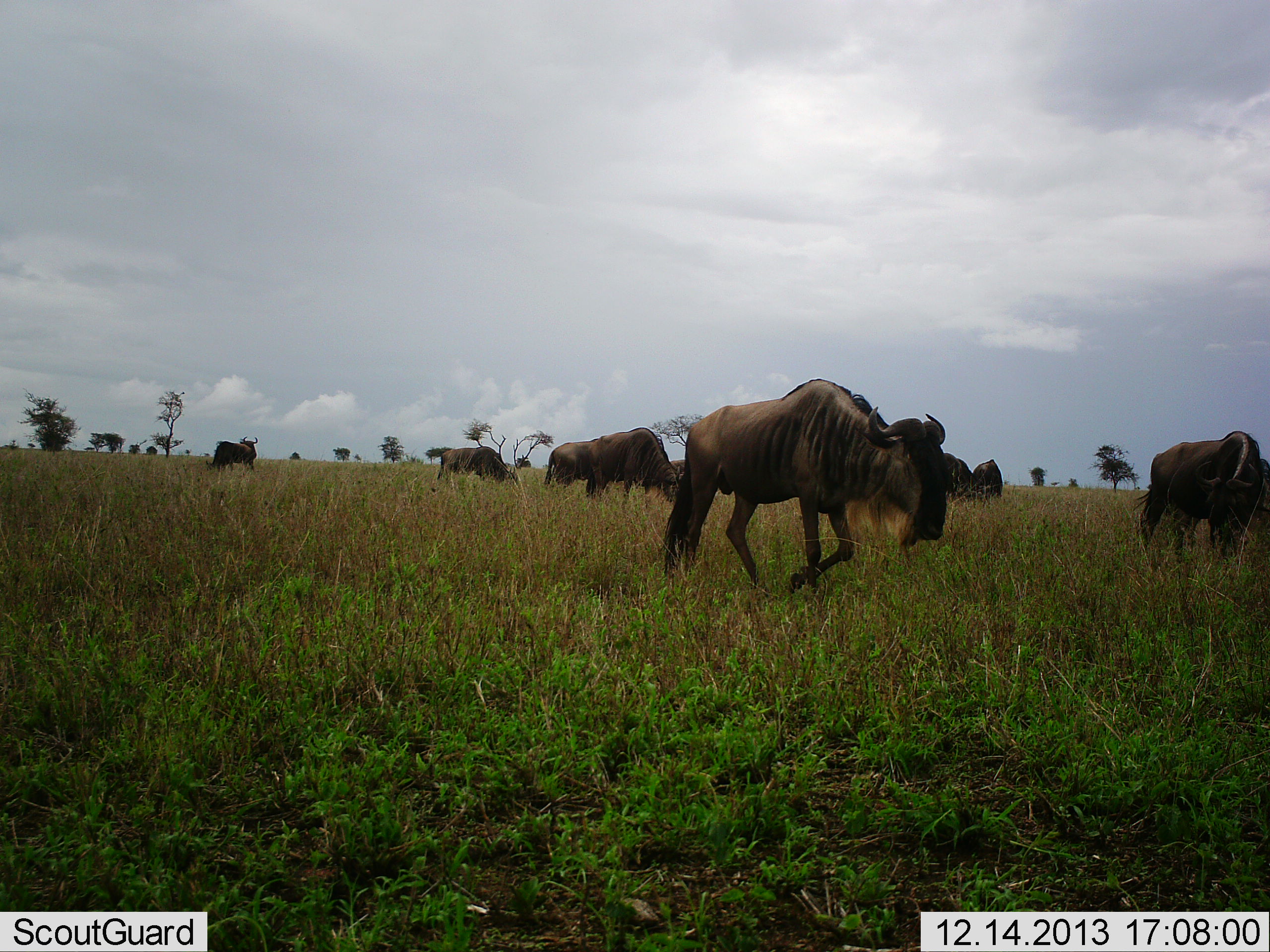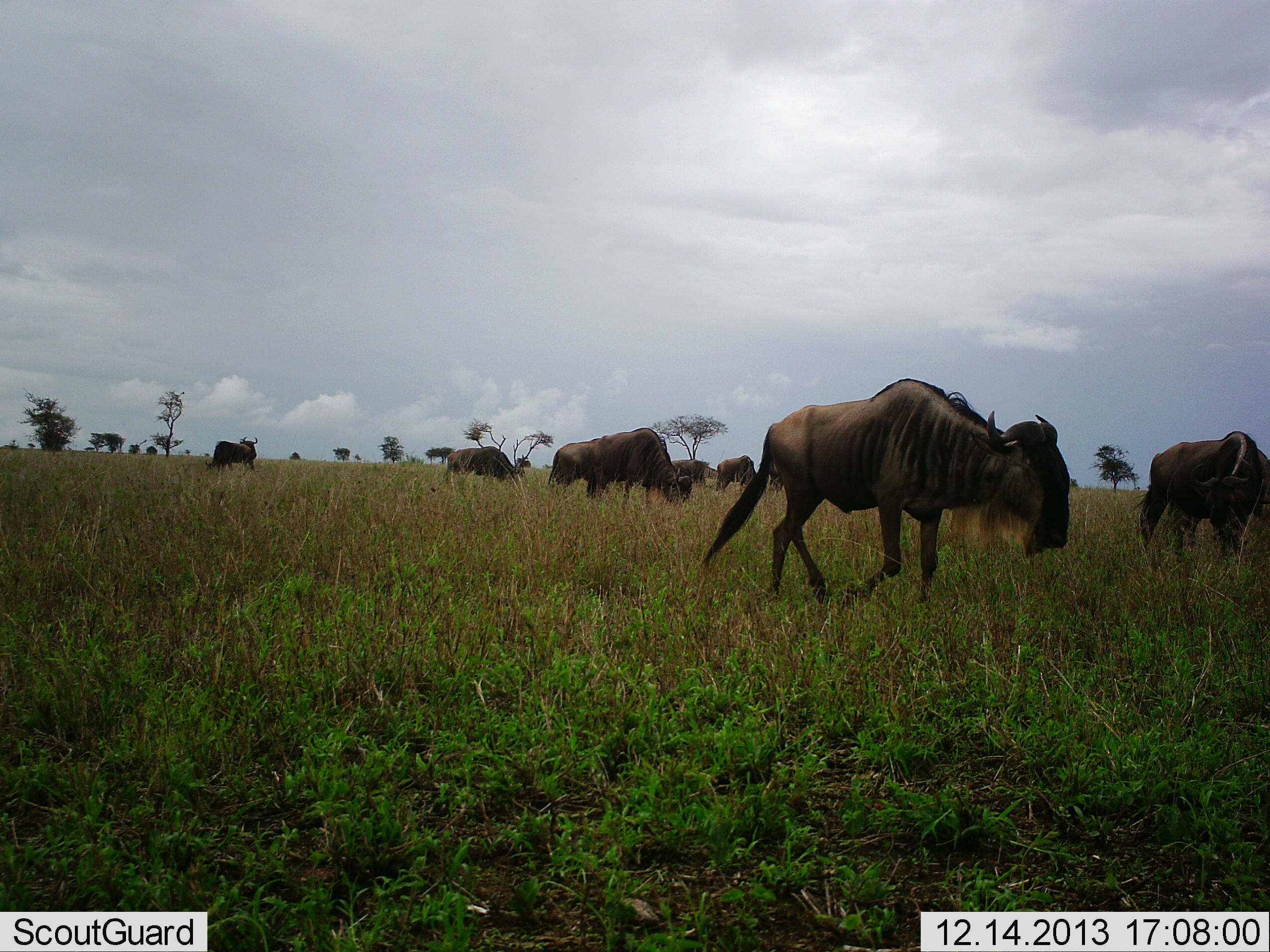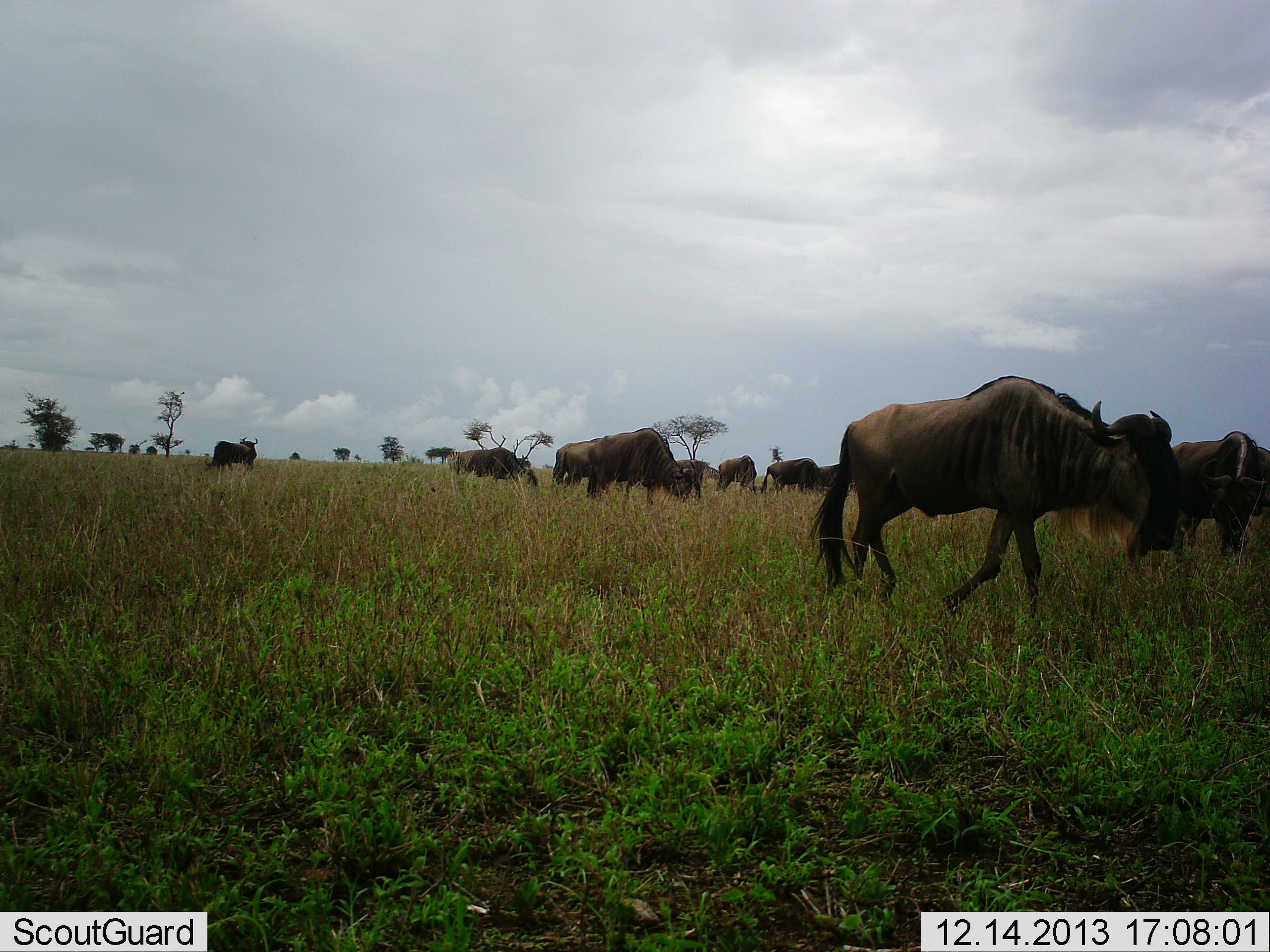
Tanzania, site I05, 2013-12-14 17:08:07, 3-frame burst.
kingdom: Animalia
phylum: Chordata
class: Mammalia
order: Artiodactyla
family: Bovidae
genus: Connochaetes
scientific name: Connochaetes taurinus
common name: blue wildebeest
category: wildebeest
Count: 8.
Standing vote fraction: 30%.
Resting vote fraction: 0%.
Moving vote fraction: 100%.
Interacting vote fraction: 0%.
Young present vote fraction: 0%.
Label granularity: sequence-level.